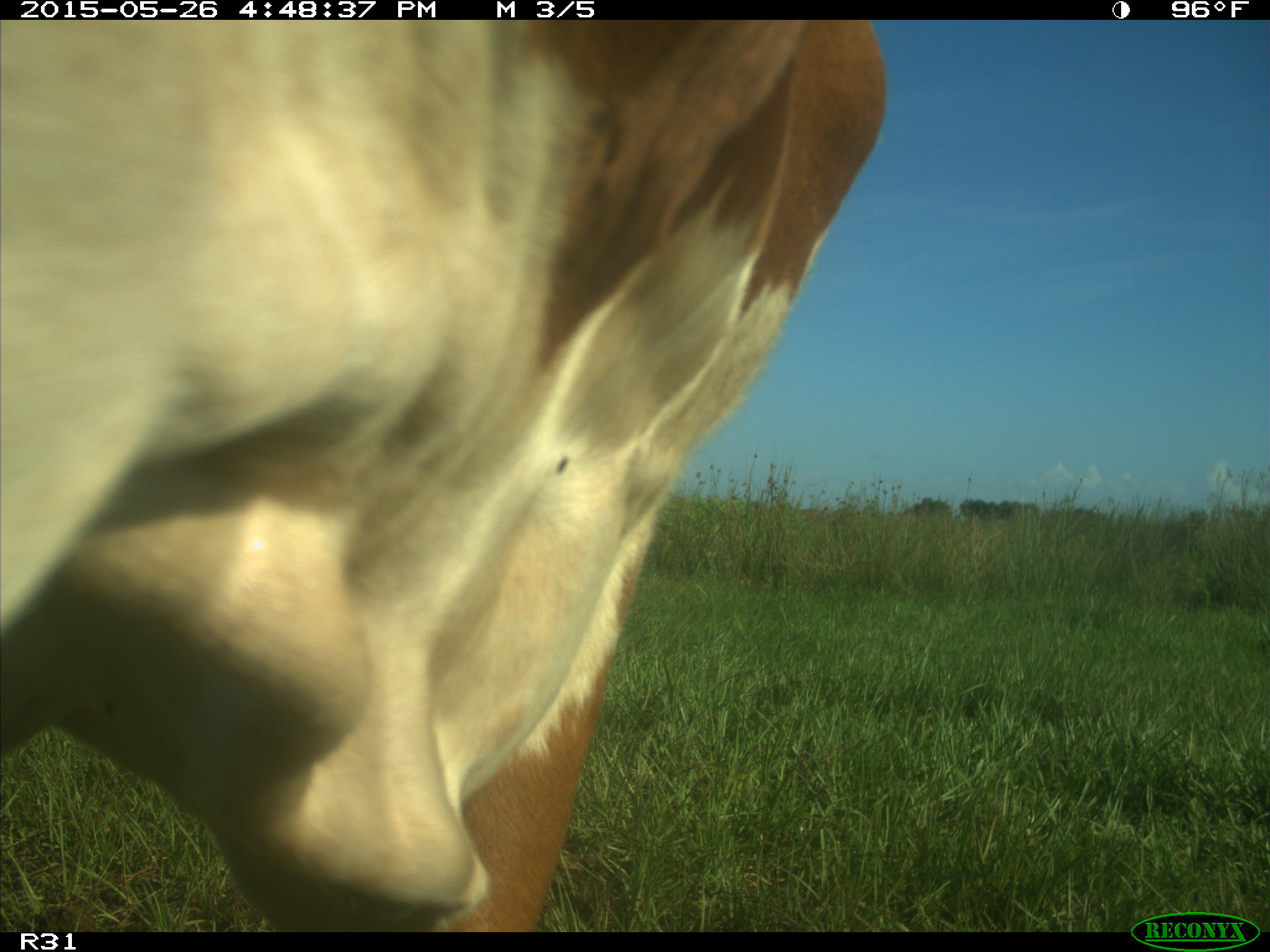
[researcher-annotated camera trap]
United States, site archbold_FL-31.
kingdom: Animalia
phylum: Chordata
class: Mammalia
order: Artiodactyla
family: Bovidae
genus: Bos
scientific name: Bos taurus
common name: domestic cow